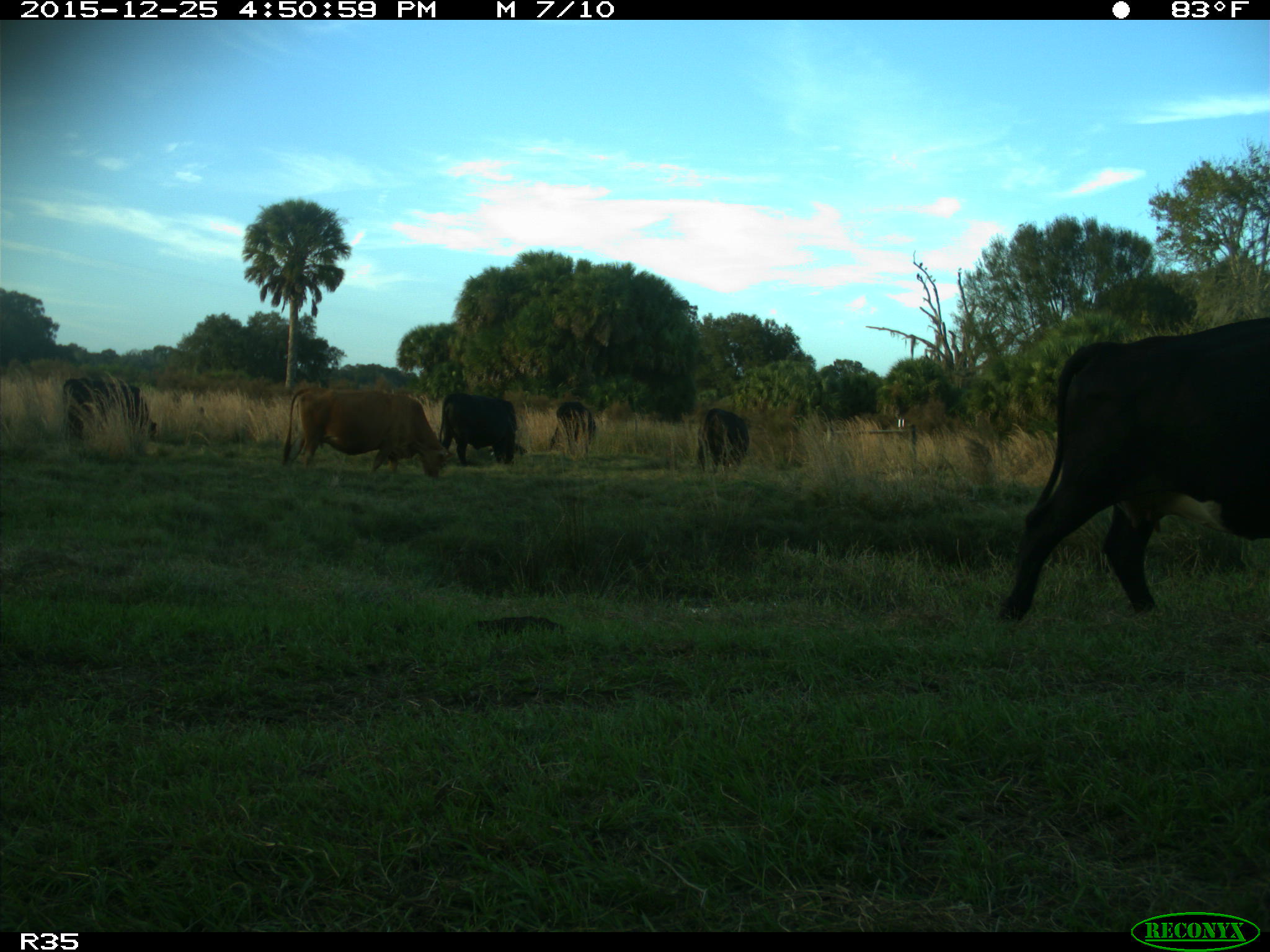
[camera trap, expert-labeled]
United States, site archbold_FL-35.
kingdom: Animalia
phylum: Chordata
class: Mammalia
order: Artiodactyla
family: Bovidae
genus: Bos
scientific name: Bos taurus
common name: domestic cow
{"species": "Bos taurus (domestic cow)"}